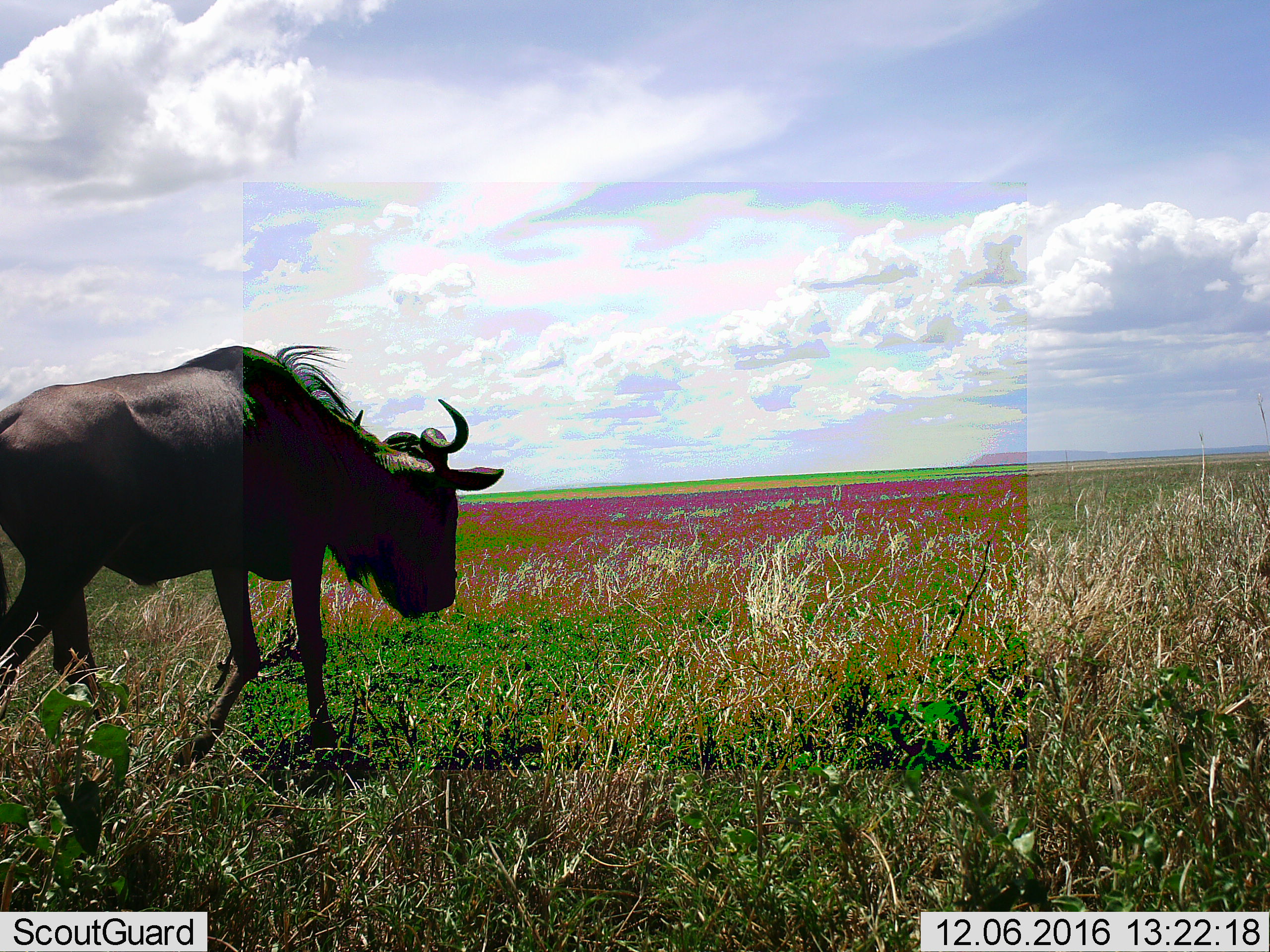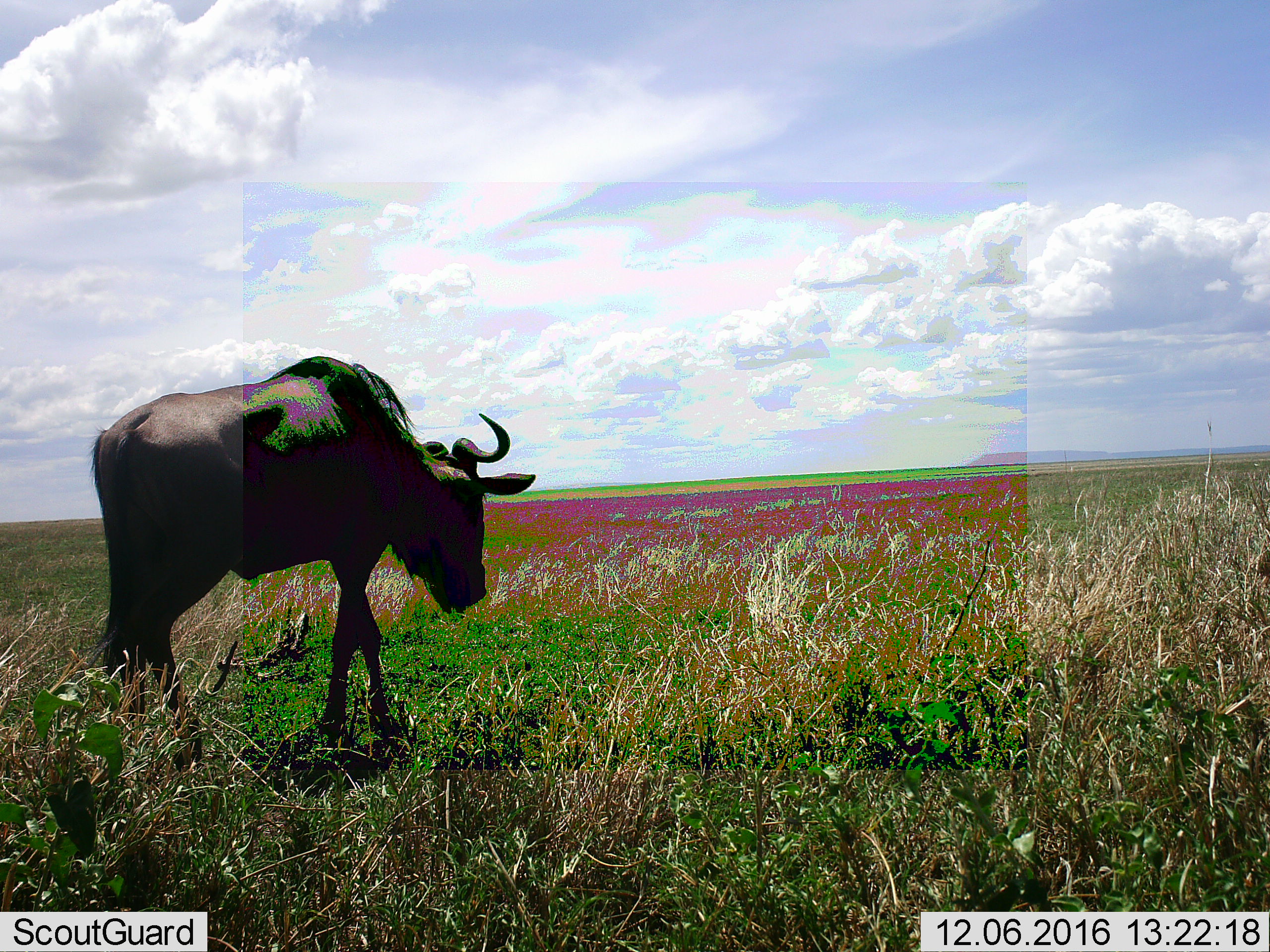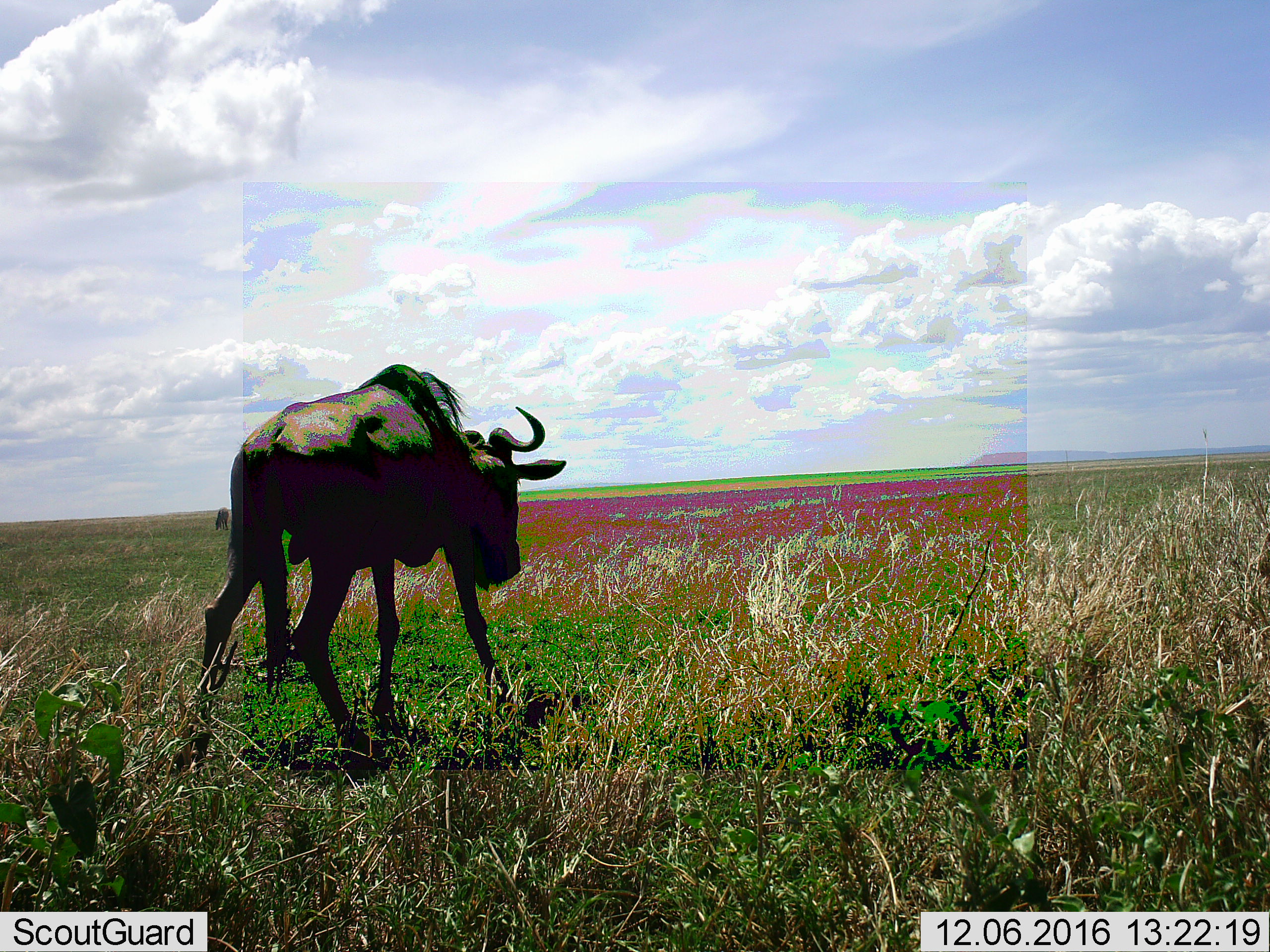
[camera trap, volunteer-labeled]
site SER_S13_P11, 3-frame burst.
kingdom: Animalia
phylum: Chordata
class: Mammalia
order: Artiodactyla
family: Bovidae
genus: Connochaetes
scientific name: Connochaetes taurinus taurinus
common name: blue wildebeest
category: wildebeestblue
Wildebeestblue (blue wildebeest) (Connochaetes taurinus taurinus), count 1. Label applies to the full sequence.